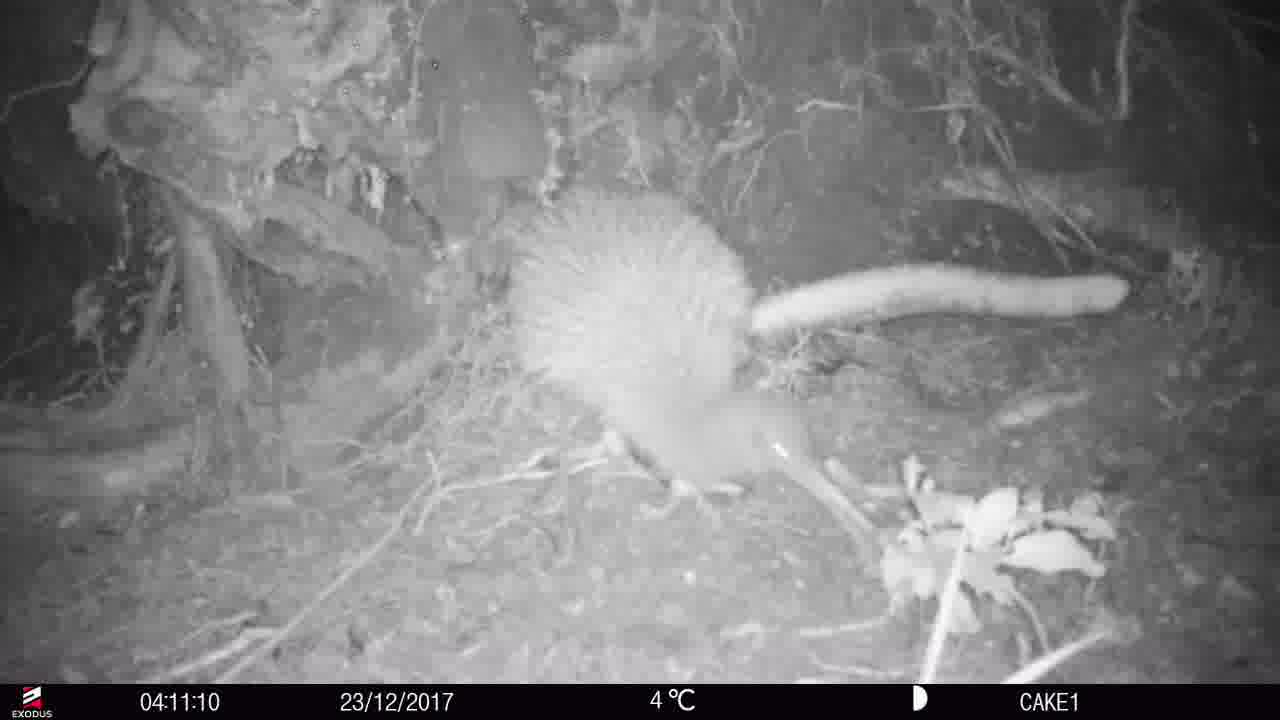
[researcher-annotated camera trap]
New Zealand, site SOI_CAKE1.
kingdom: Animalia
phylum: Chordata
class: Aves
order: Apterygiformes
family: Apterygidae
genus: Apteryx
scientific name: Apteryx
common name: kiwi